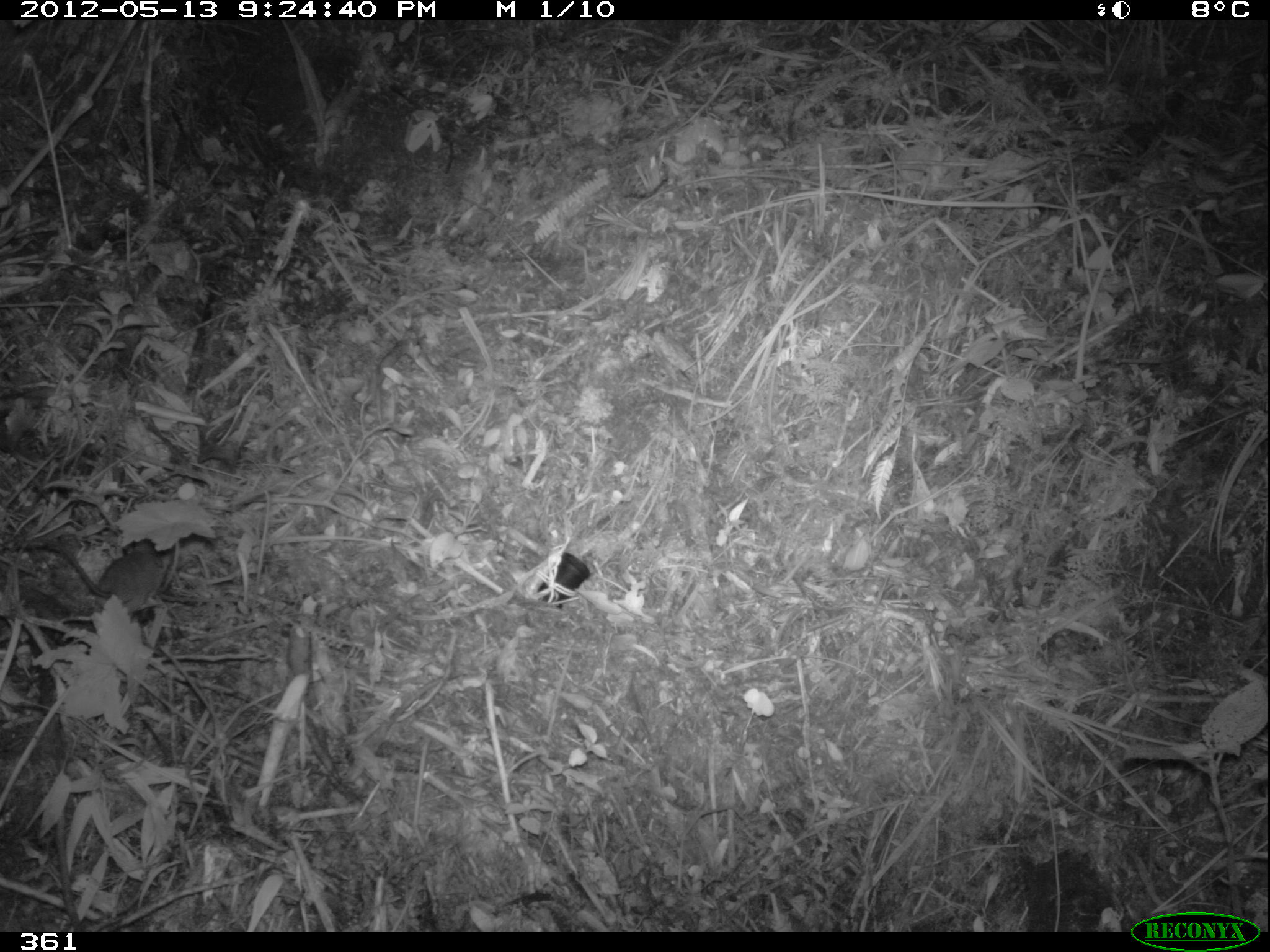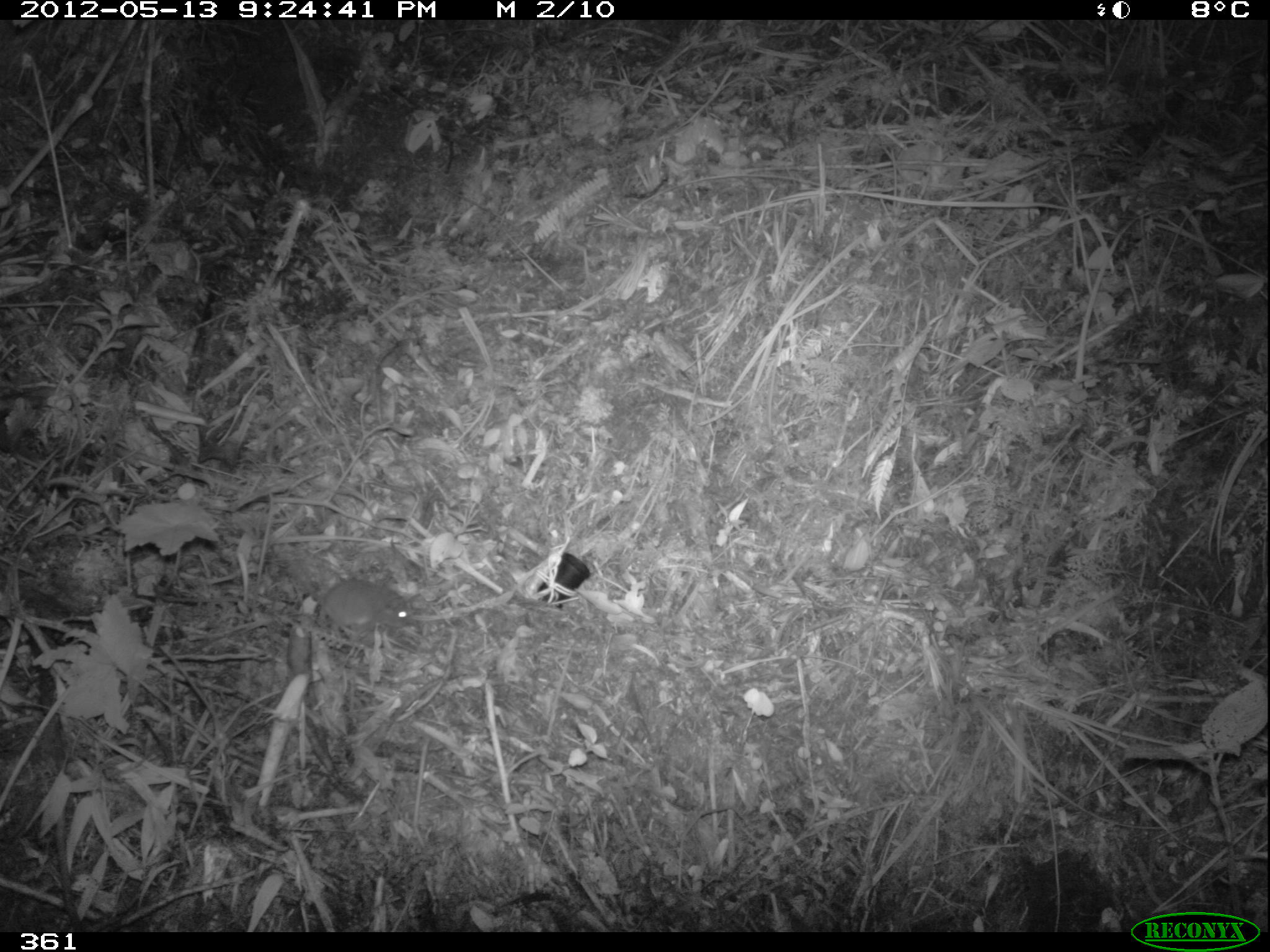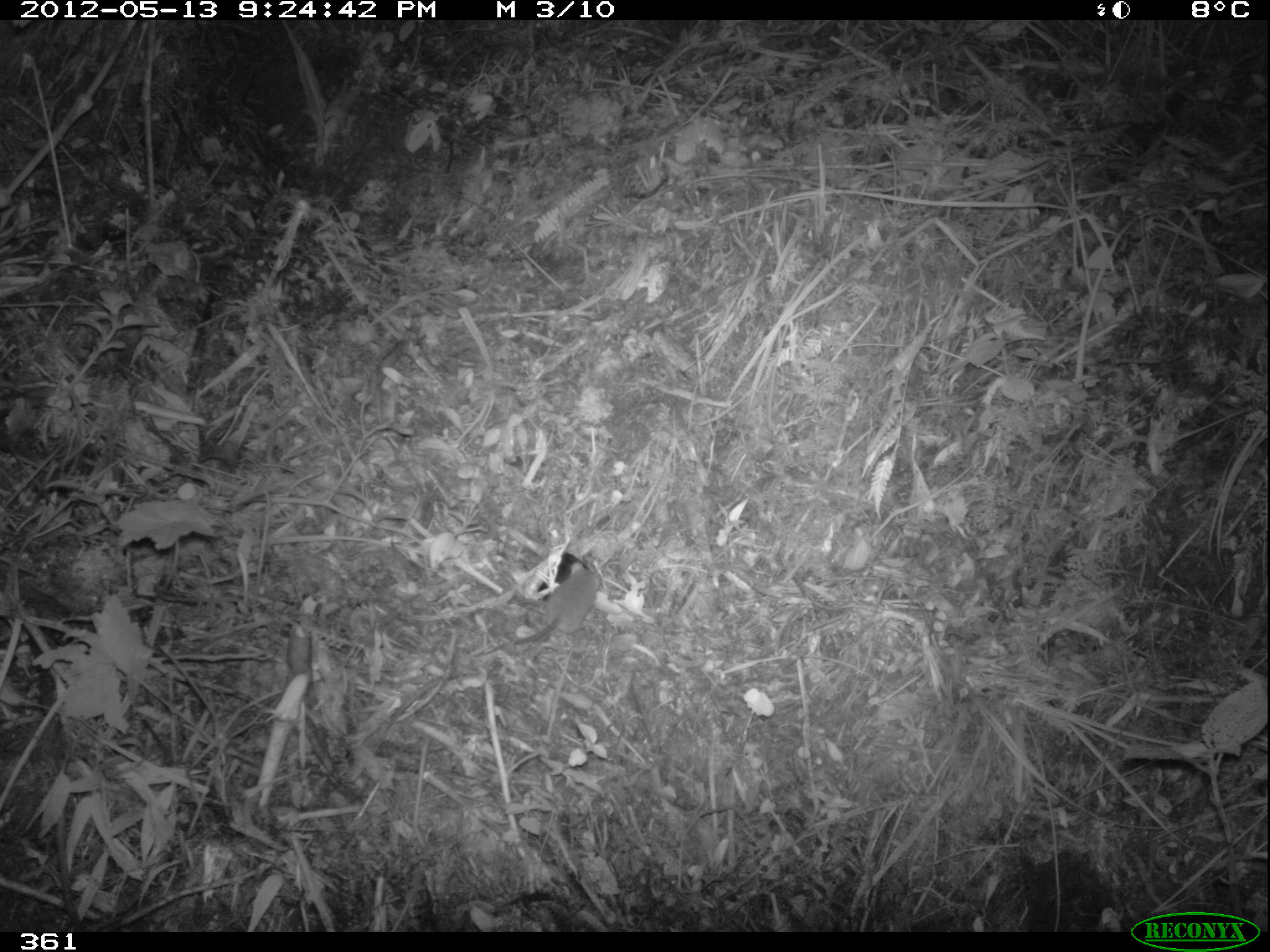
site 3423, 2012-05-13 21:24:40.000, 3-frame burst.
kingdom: Animalia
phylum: Chordata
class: Mammalia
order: Rodentia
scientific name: Rodentia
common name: rodents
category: unknown rodent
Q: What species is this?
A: Unknown rodent (rodents) (Rodentia).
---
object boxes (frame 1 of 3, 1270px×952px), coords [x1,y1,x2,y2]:
unknown rodent: [16,537,165,615]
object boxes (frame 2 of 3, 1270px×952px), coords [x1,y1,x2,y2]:
unknown rodent: [292,566,414,642]